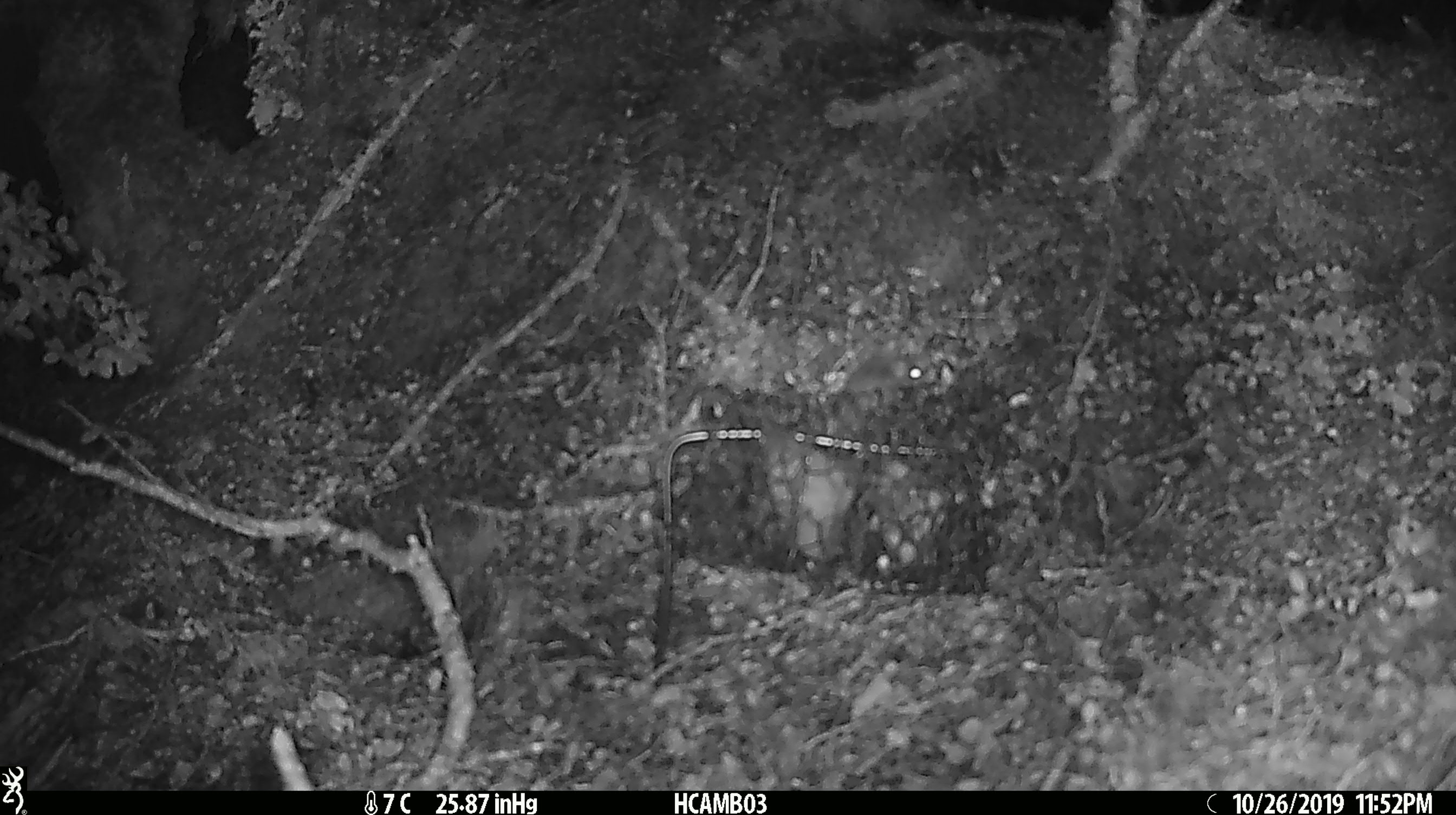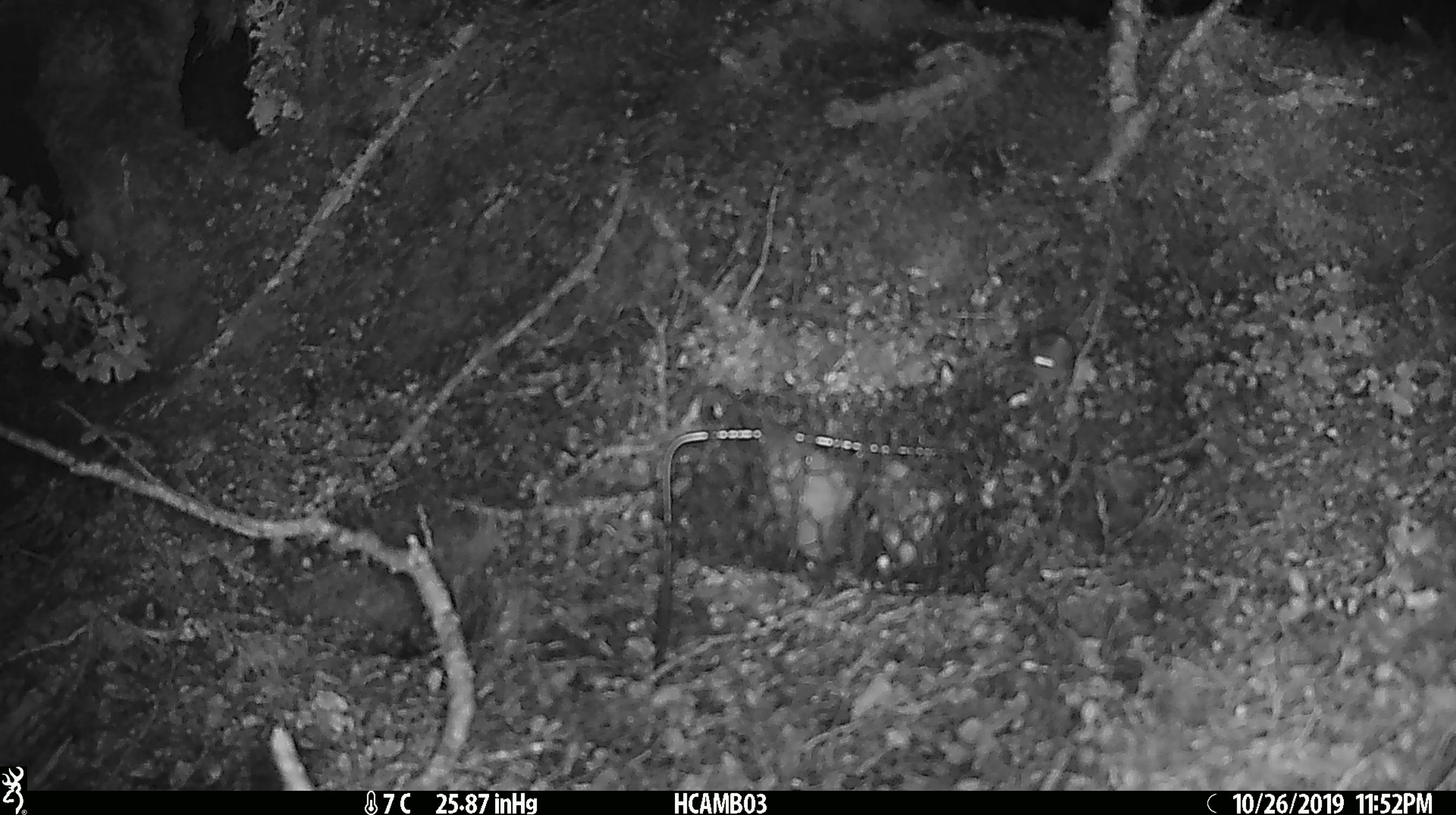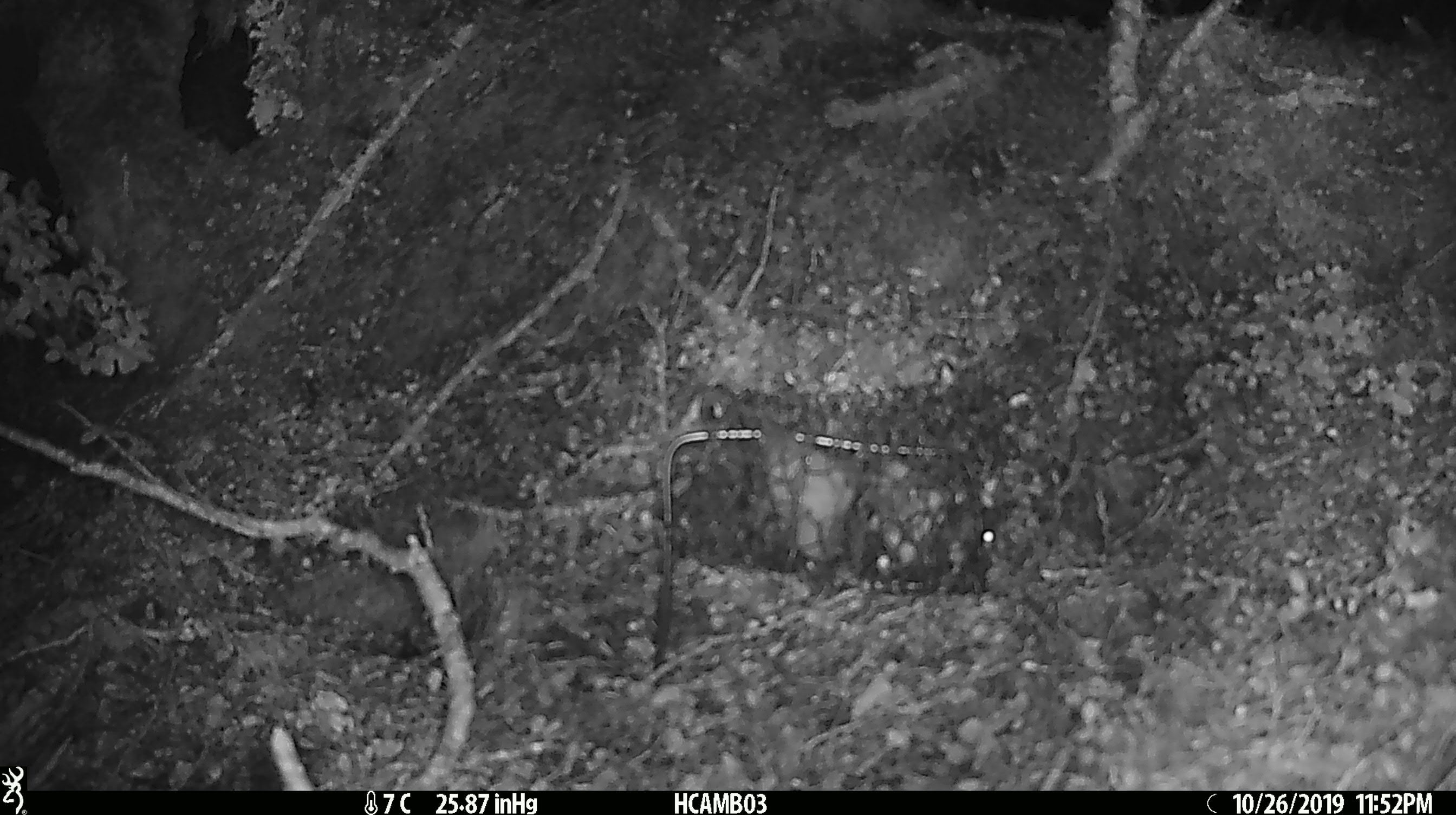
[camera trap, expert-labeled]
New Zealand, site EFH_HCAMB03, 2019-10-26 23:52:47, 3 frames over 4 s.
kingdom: Animalia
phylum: Chordata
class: Mammalia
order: Rodentia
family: Muridae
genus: Mus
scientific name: Mus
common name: mouse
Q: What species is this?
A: Mouse (Mus).